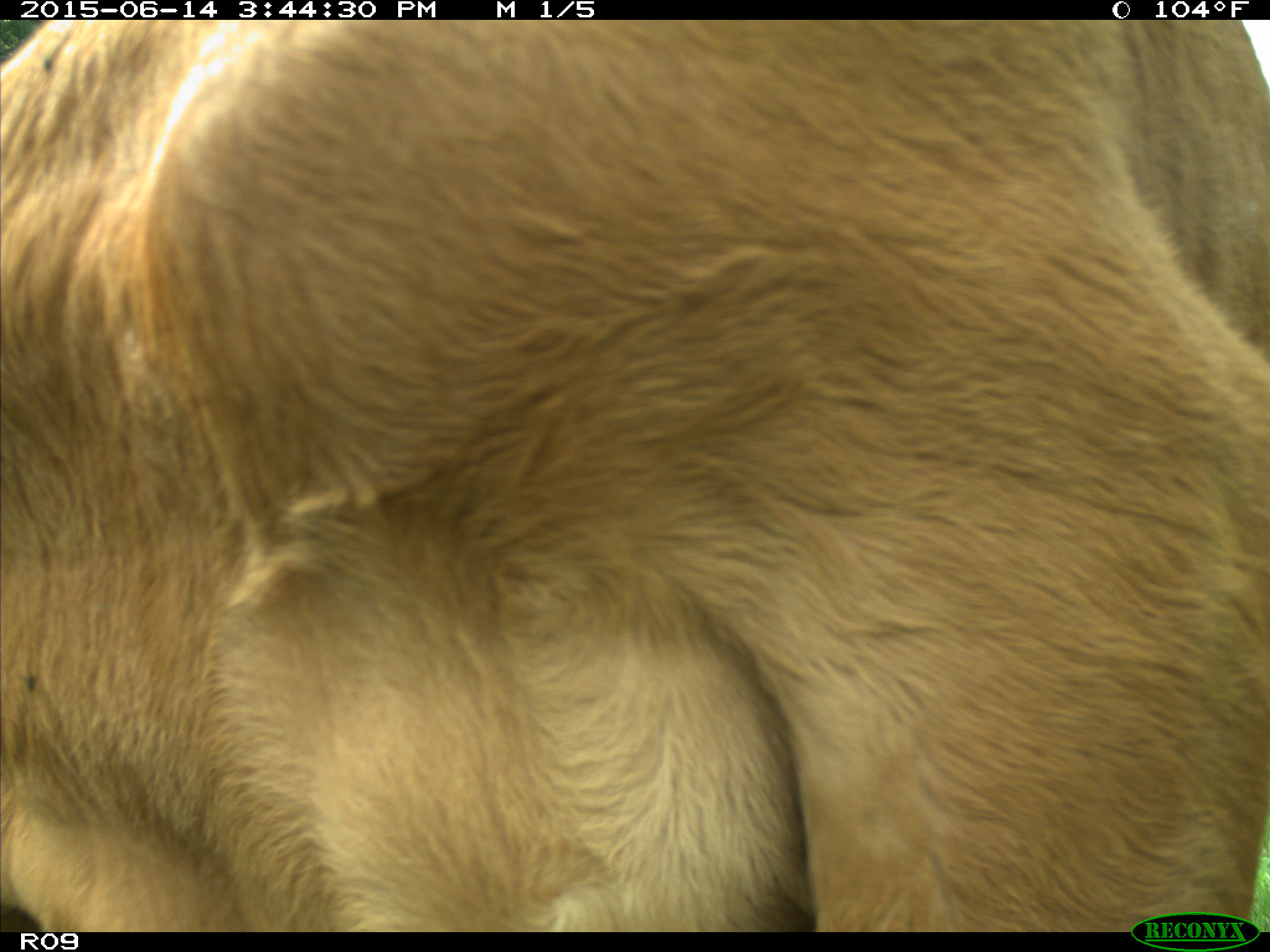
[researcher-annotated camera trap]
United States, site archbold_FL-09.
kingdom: Animalia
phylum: Chordata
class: Mammalia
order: Artiodactyla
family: Bovidae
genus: Bos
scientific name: Bos taurus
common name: domestic cow